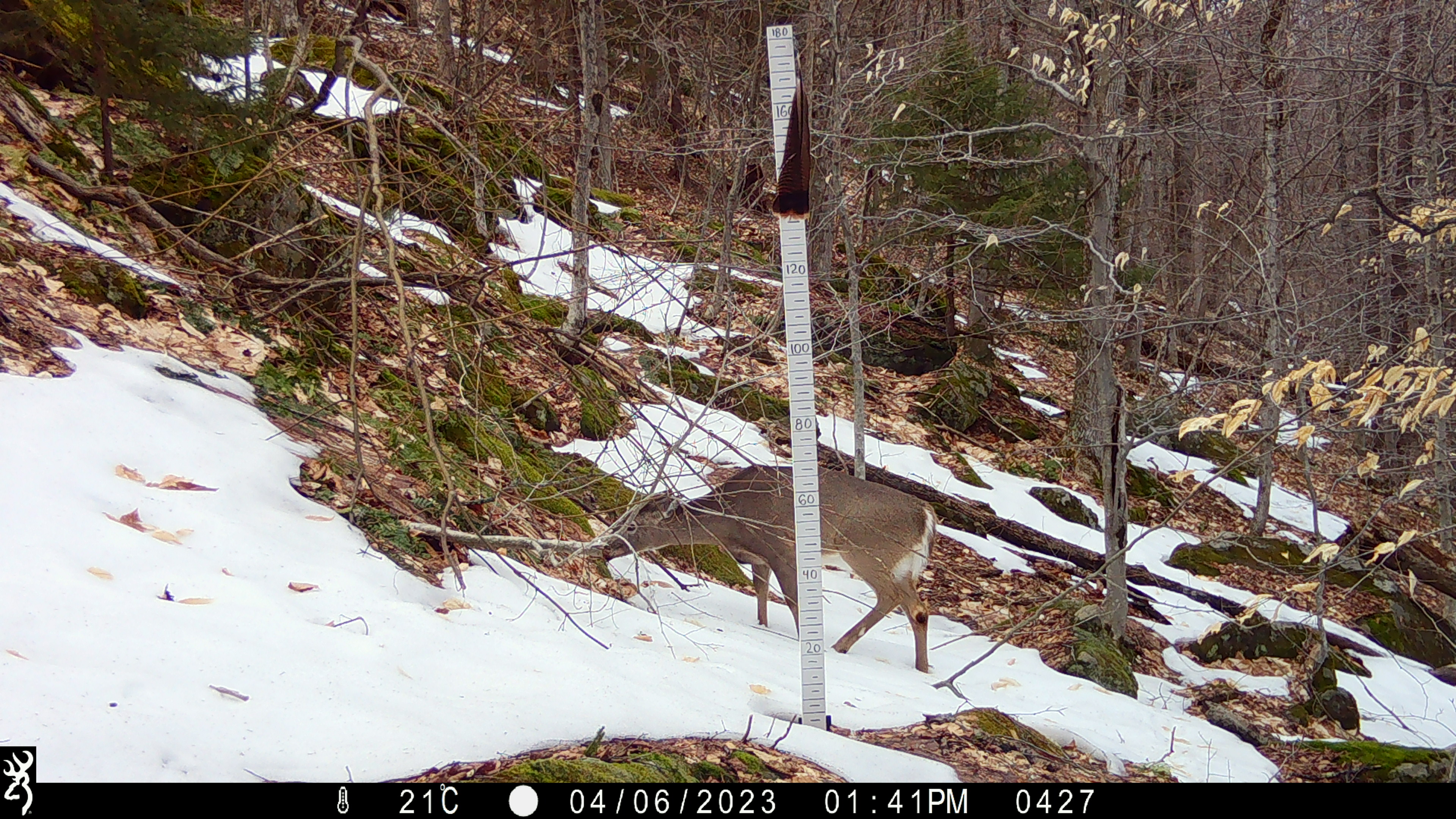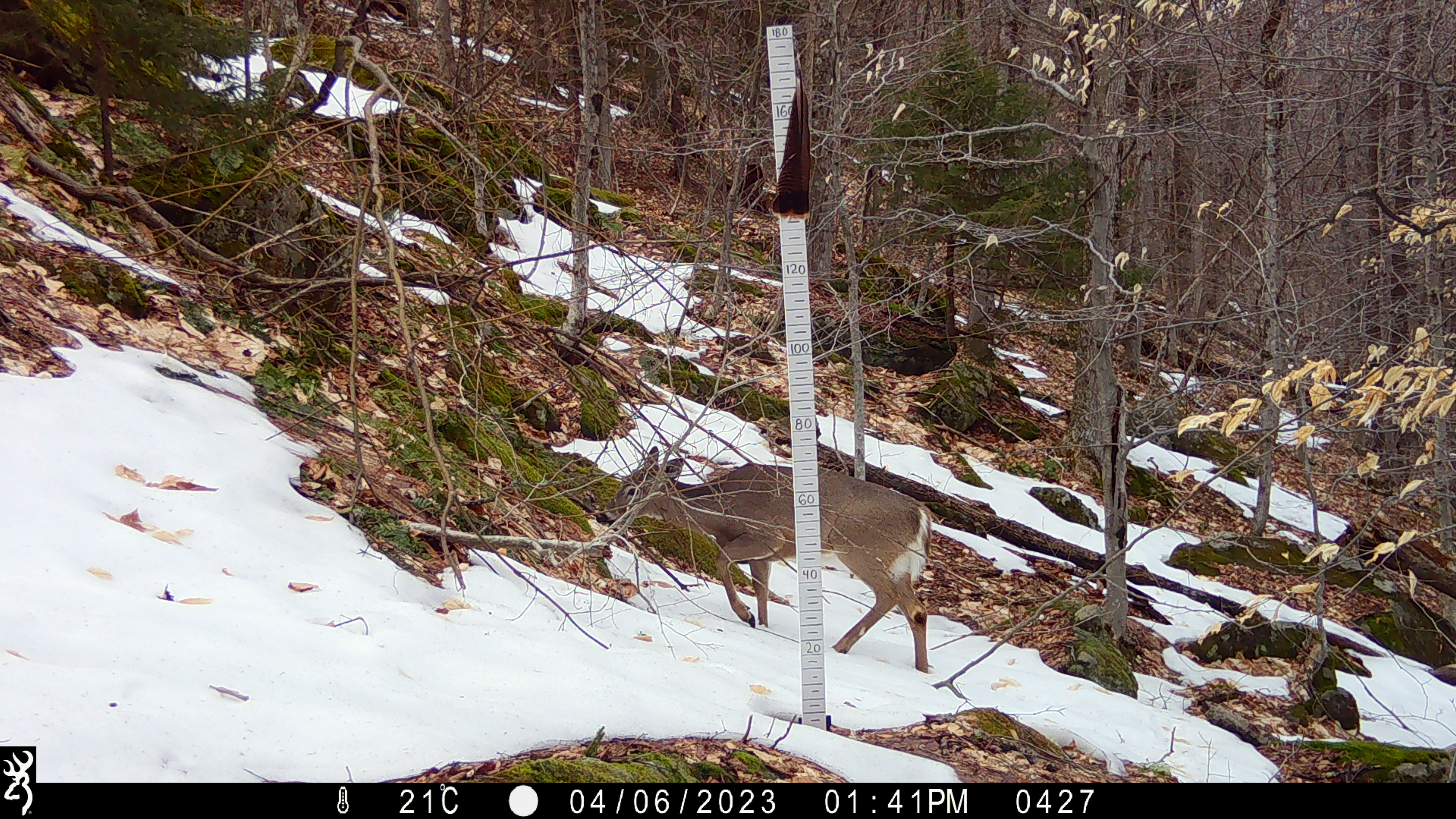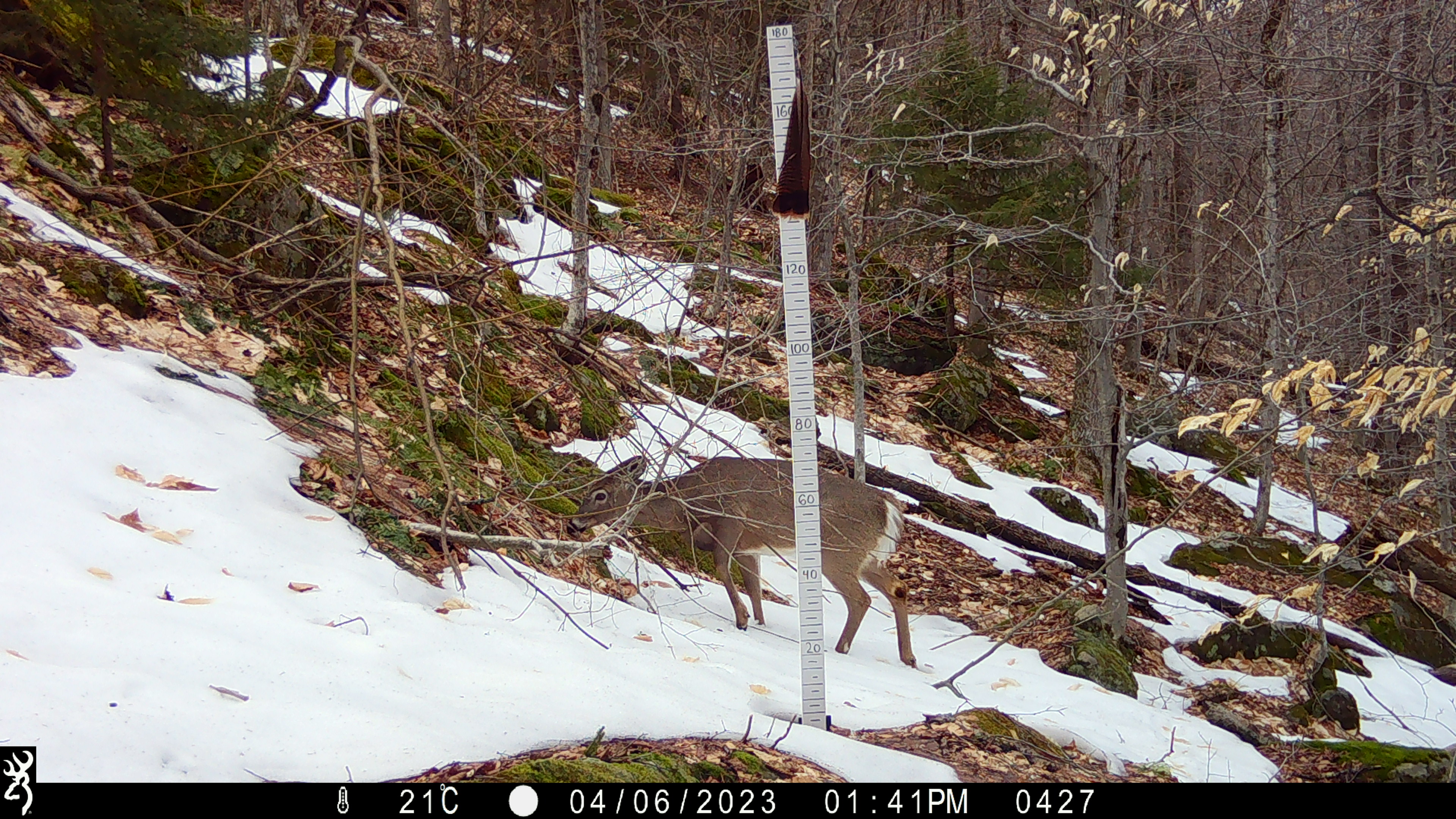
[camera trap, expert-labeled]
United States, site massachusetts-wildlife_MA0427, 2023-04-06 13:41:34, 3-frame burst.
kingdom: Animalia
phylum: Chordata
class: Mammalia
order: Artiodactyla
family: Cervidae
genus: Odocoileus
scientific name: Odocoileus virginianus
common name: white-tailed deer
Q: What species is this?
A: White-tailed deer (Odocoileus virginianus).